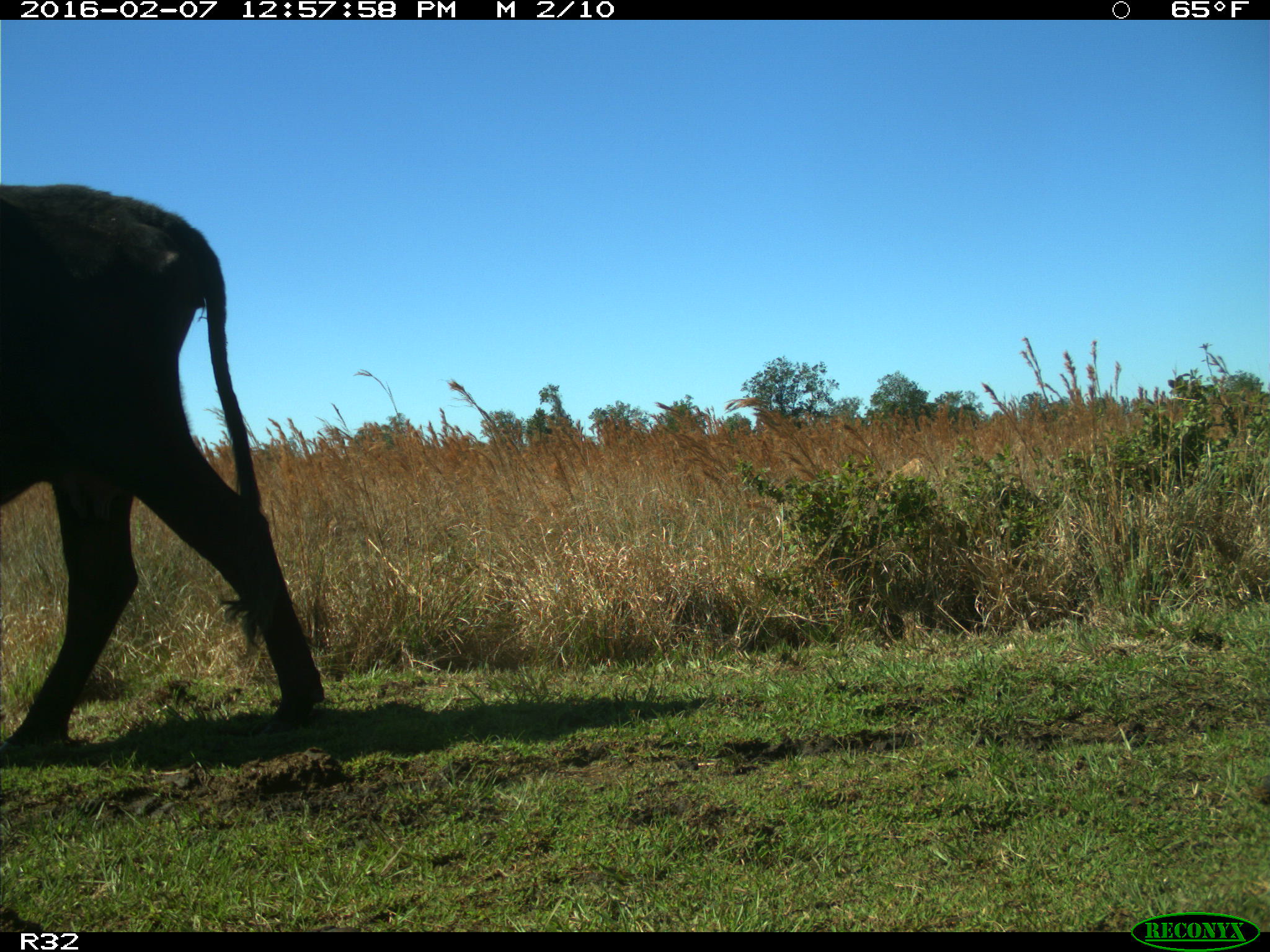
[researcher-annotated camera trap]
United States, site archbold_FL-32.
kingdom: Animalia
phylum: Chordata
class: Mammalia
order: Artiodactyla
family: Bovidae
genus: Bos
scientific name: Bos taurus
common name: domestic cow